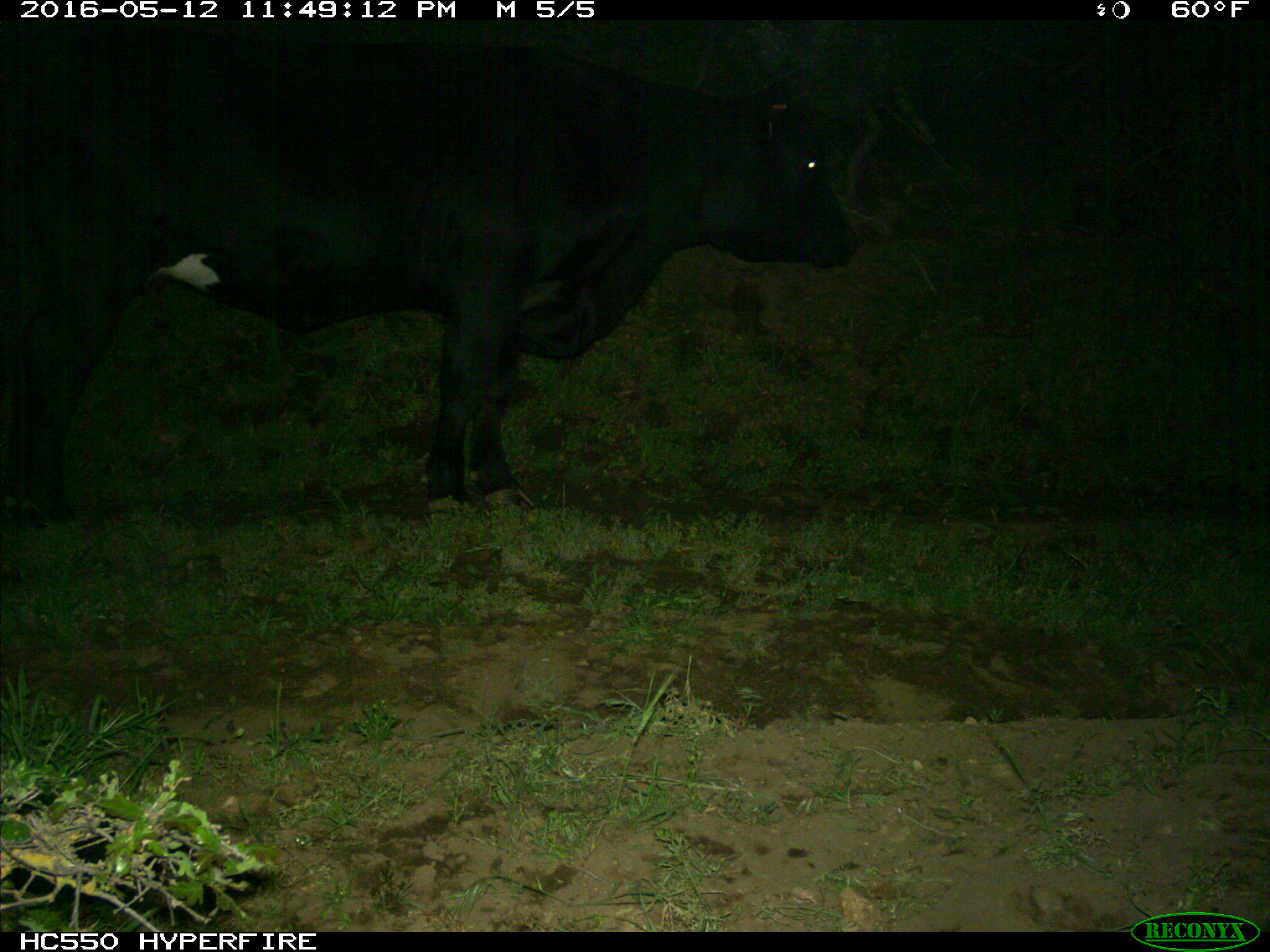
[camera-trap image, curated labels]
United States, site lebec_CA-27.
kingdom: Animalia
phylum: Chordata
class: Mammalia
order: Artiodactyla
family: Bovidae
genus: Bos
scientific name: Bos taurus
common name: domestic cow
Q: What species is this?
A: Bos taurus (domestic cow).